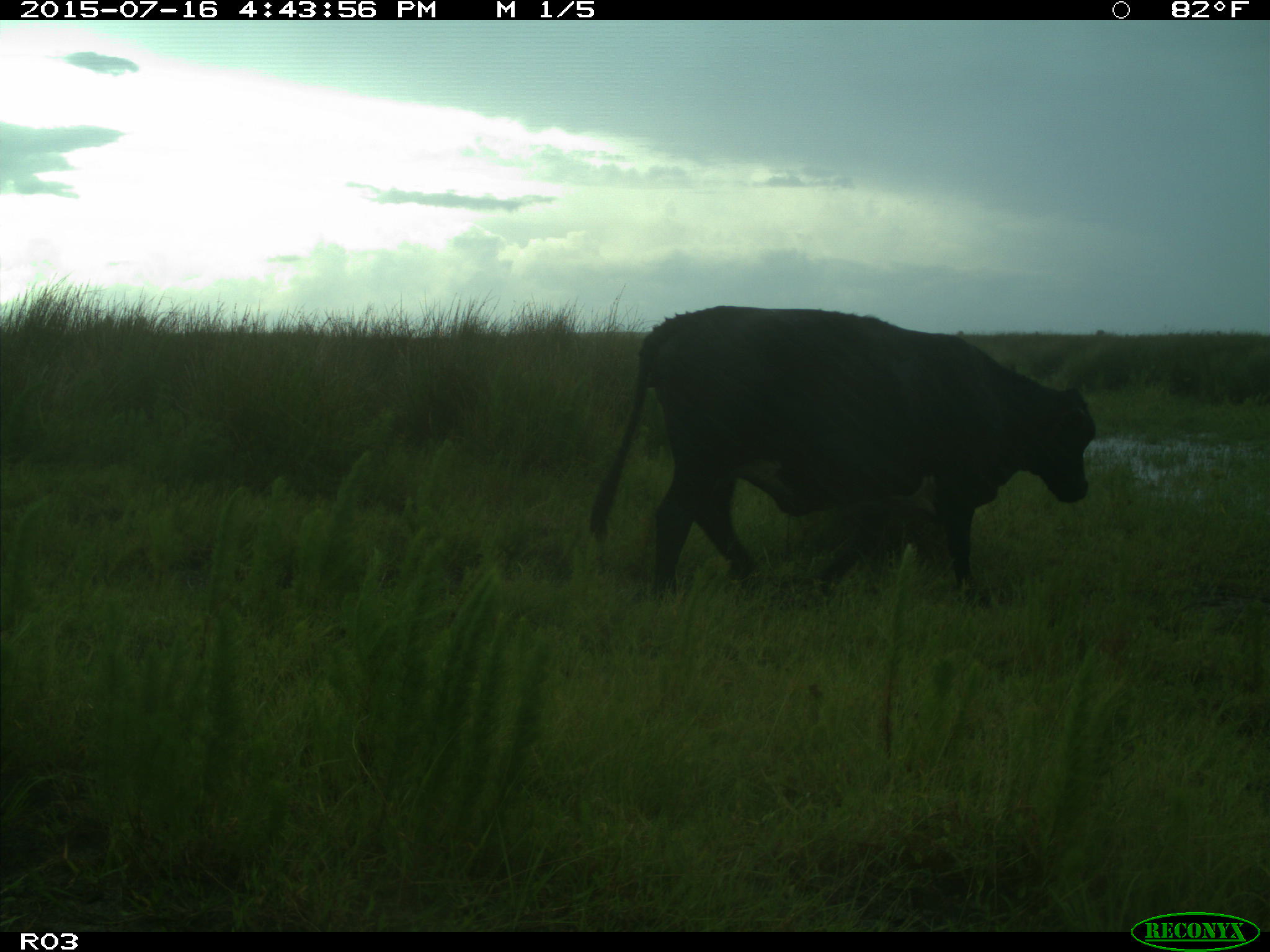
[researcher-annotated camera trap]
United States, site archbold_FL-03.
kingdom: Animalia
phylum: Chordata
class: Mammalia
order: Artiodactyla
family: Bovidae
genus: Bos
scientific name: Bos taurus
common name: domestic cow